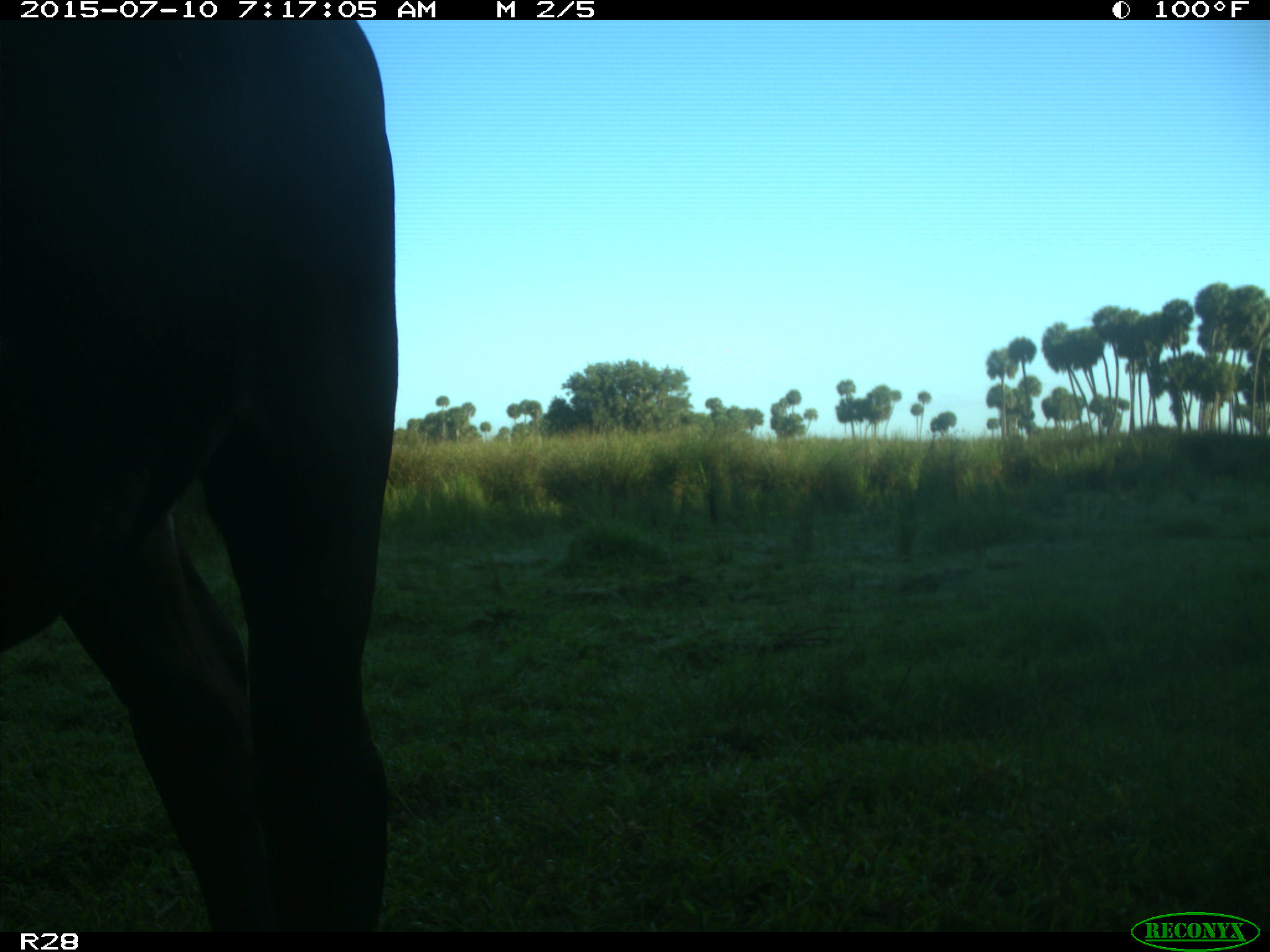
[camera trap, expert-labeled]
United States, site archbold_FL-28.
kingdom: Animalia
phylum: Chordata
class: Mammalia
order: Artiodactyla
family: Bovidae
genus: Bos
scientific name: Bos taurus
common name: domestic cow